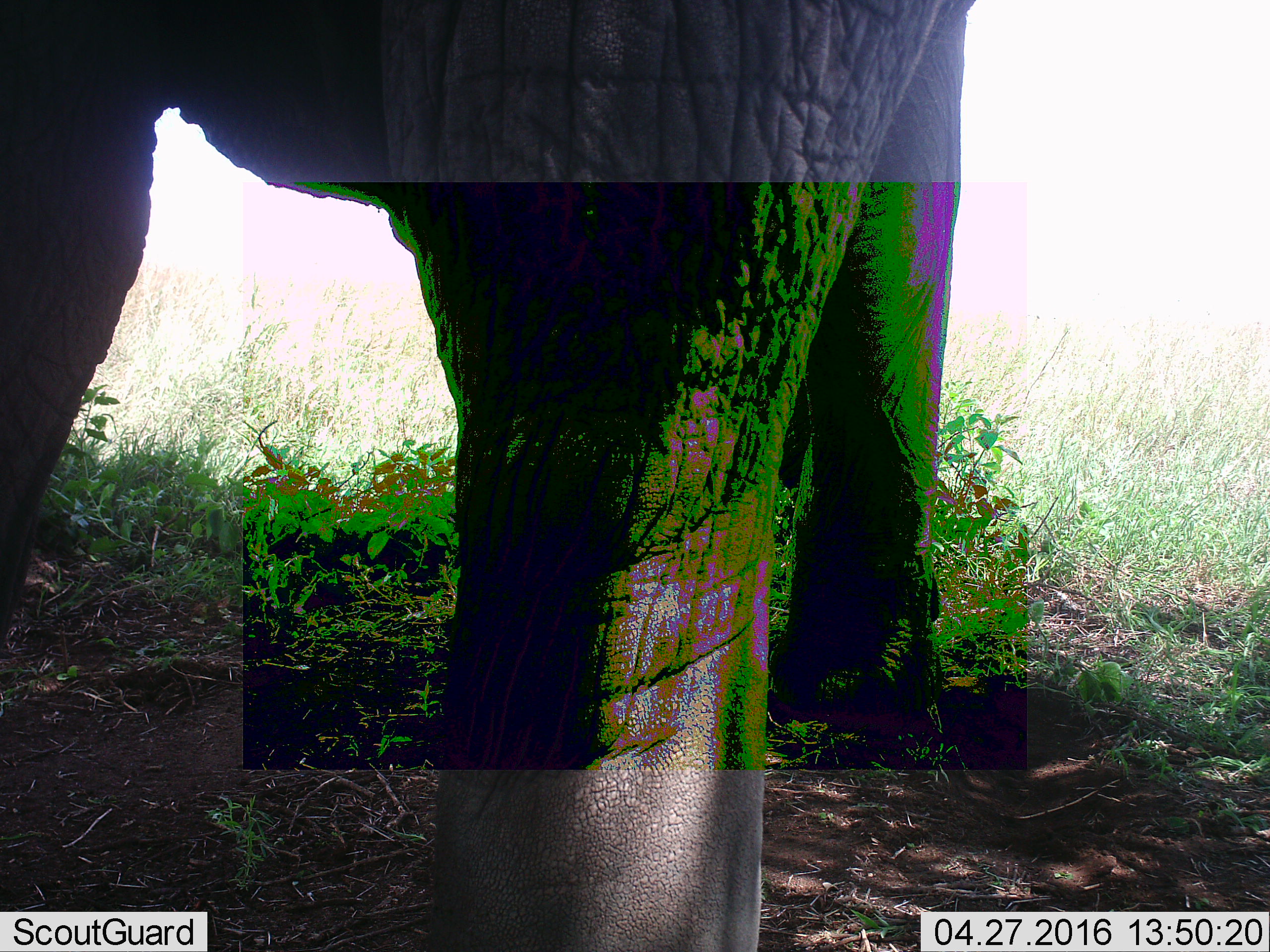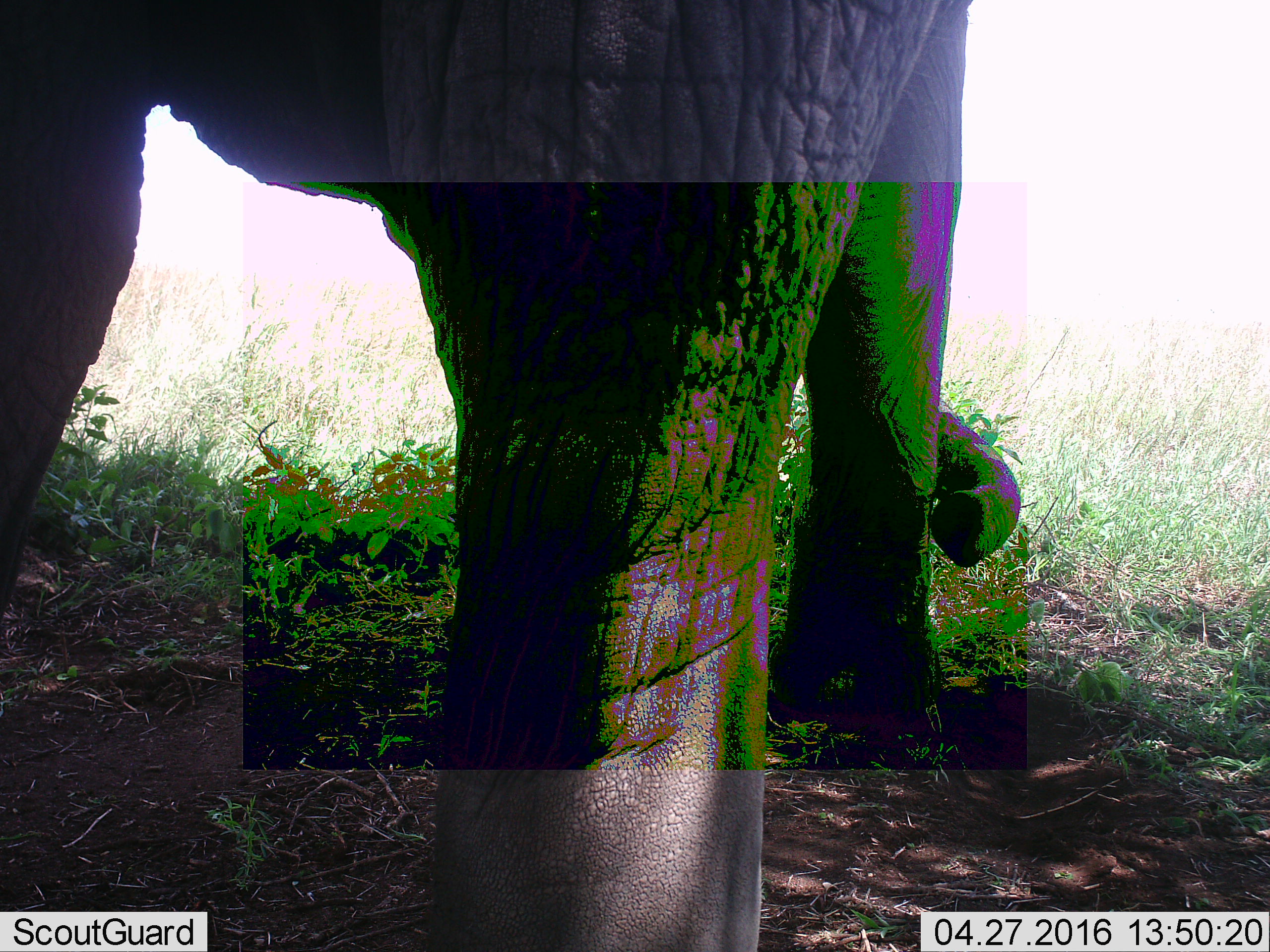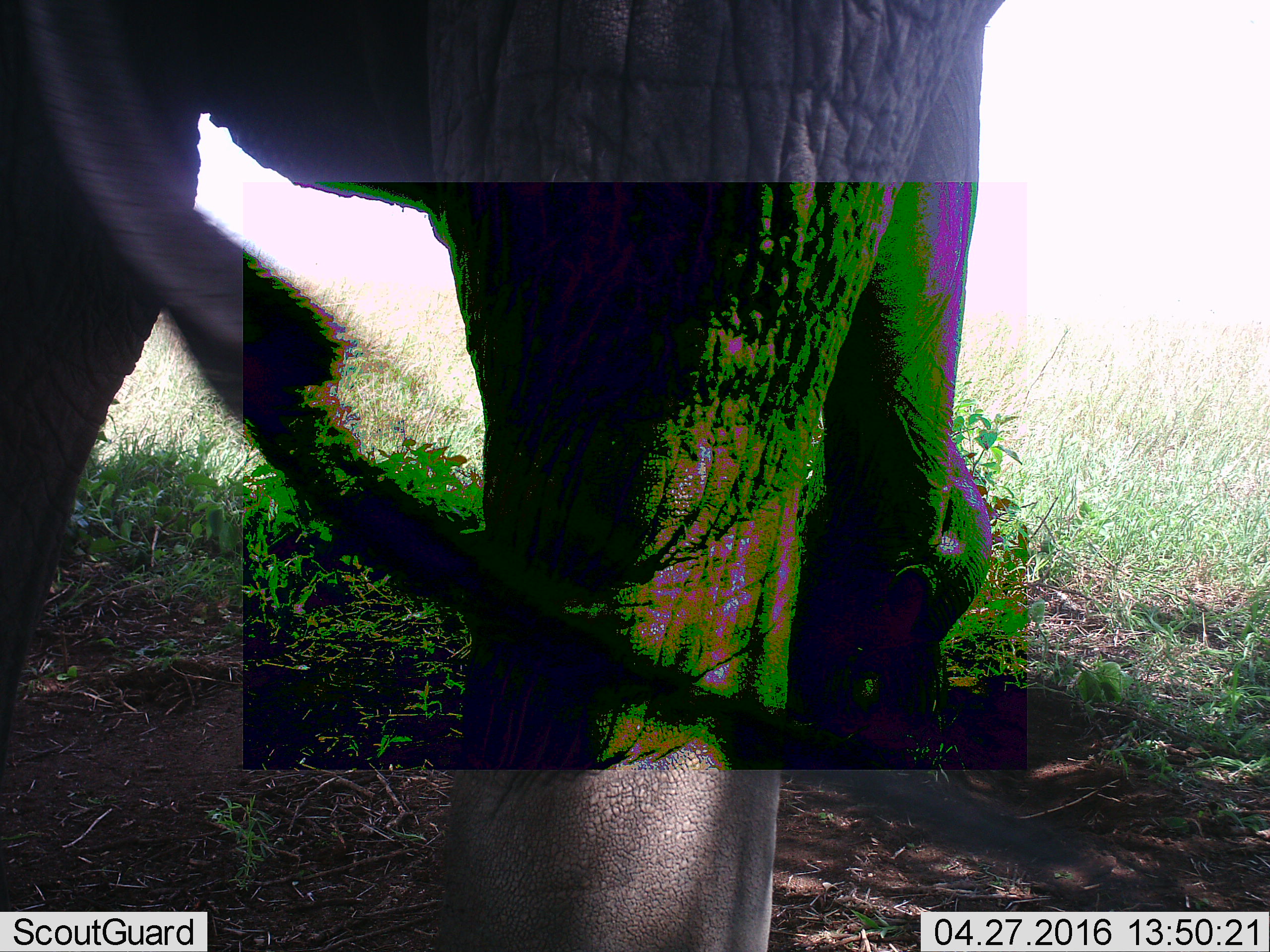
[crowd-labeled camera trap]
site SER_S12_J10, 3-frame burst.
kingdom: Animalia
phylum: Chordata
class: Mammalia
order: Proboscidea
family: Elephantidae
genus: Loxodonta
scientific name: Loxodonta africana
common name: african bush elephant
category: elephant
Elephant (african bush elephant) (Loxodonta africana), count 1. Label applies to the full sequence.